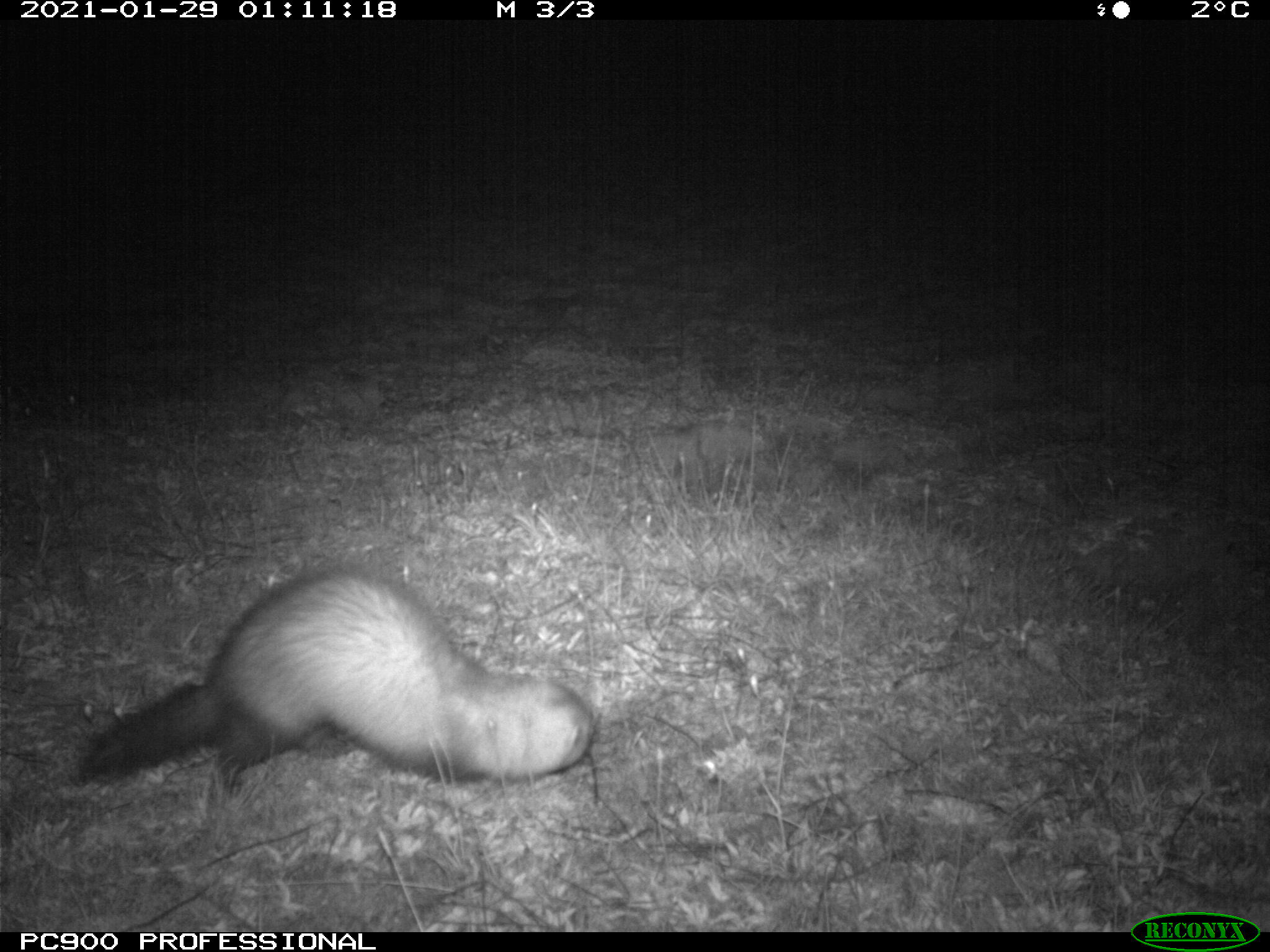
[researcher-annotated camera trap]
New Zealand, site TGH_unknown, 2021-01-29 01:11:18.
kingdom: Animalia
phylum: Chordata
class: Mammalia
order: Carnivora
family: Mustelidae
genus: Mustela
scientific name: Mustela furo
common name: ferret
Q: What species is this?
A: Ferret (Mustela furo).